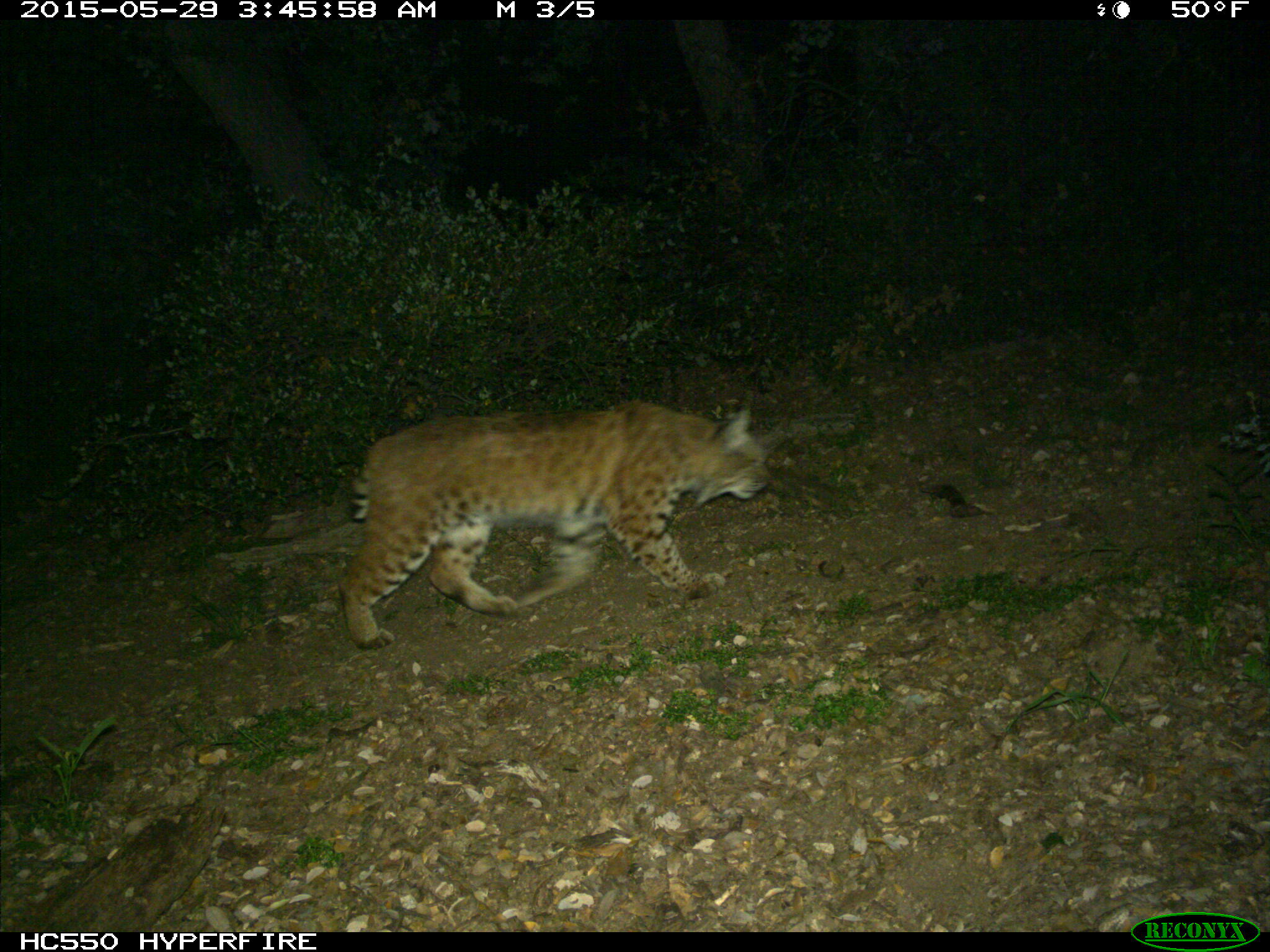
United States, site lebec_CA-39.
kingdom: Animalia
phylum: Chordata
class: Mammalia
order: Carnivora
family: Felidae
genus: Lynx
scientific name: Lynx rufus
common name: bobcat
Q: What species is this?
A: Lynx rufus (bobcat).